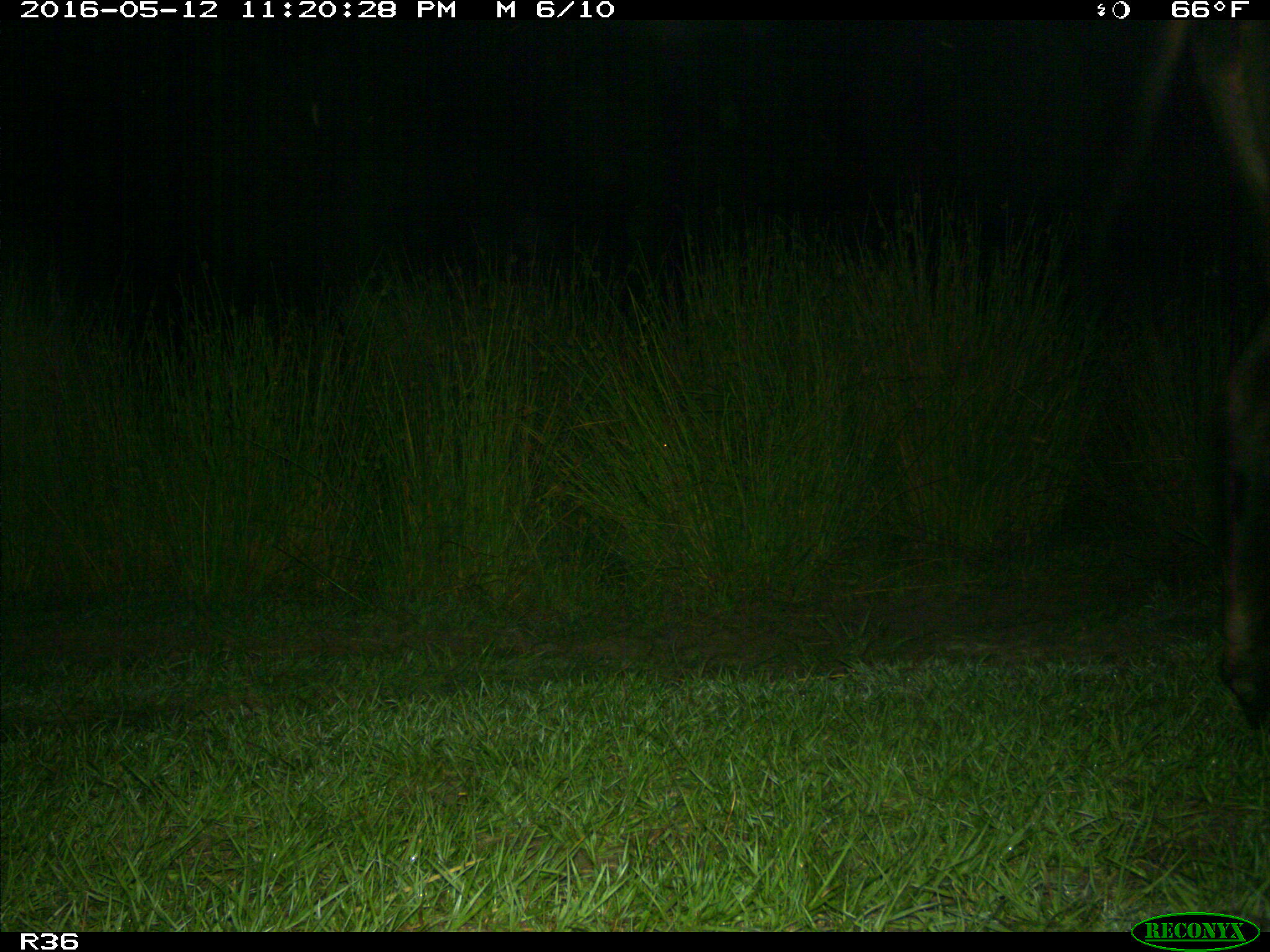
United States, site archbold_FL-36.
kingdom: Animalia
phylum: Chordata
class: Mammalia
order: Artiodactyla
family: Bovidae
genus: Bos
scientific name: Bos taurus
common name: domestic cow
Bos taurus (domestic cow).